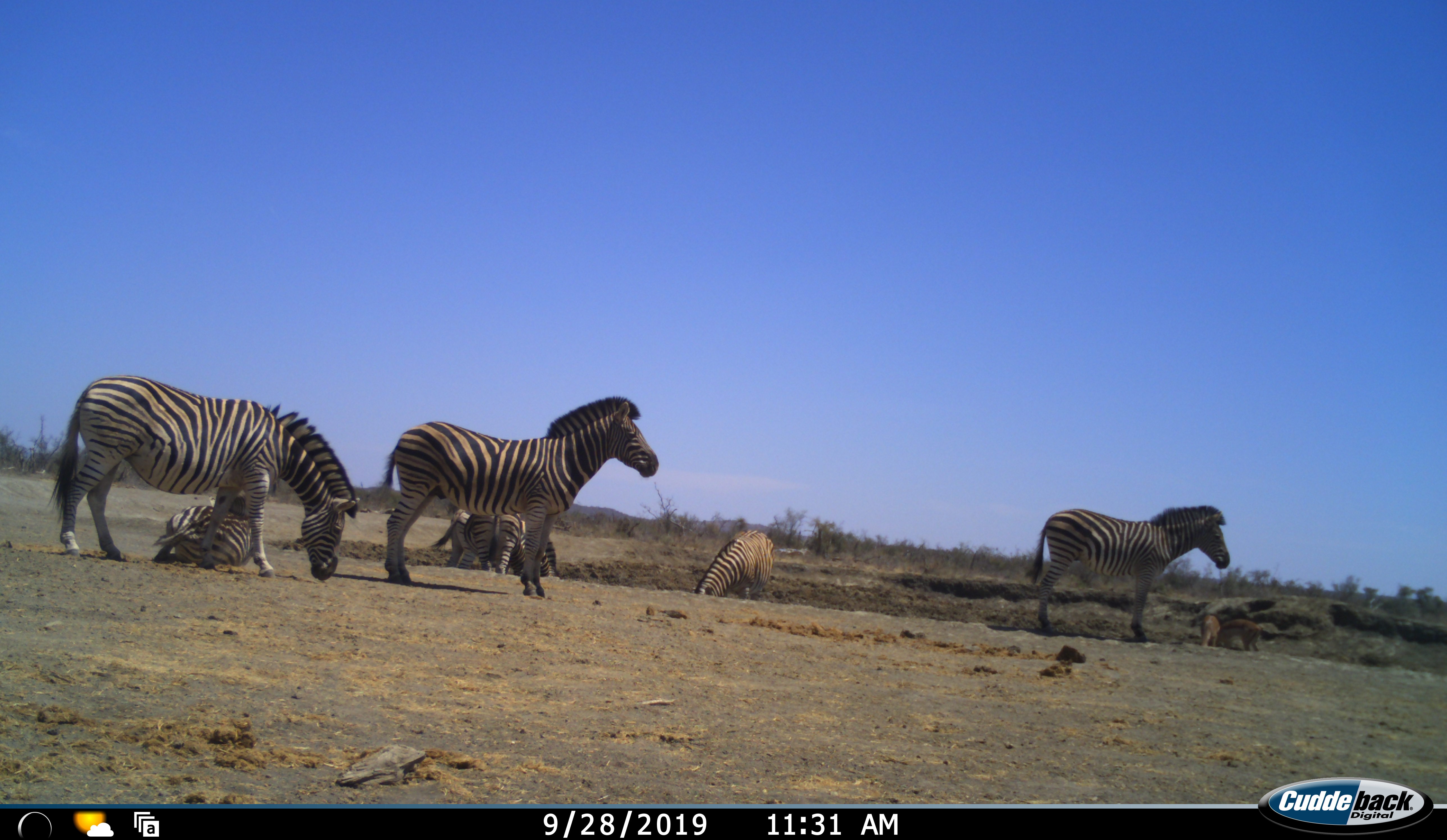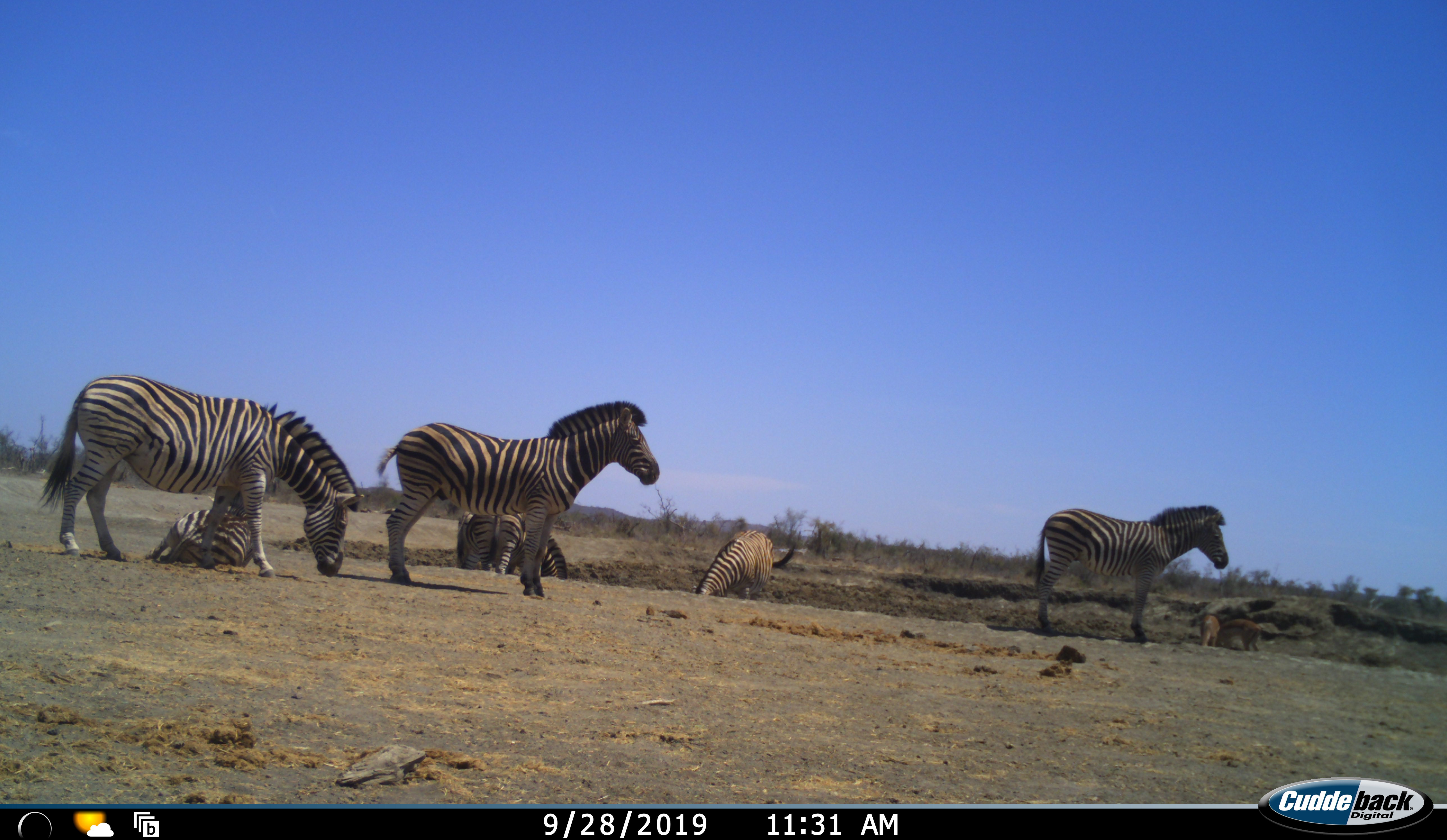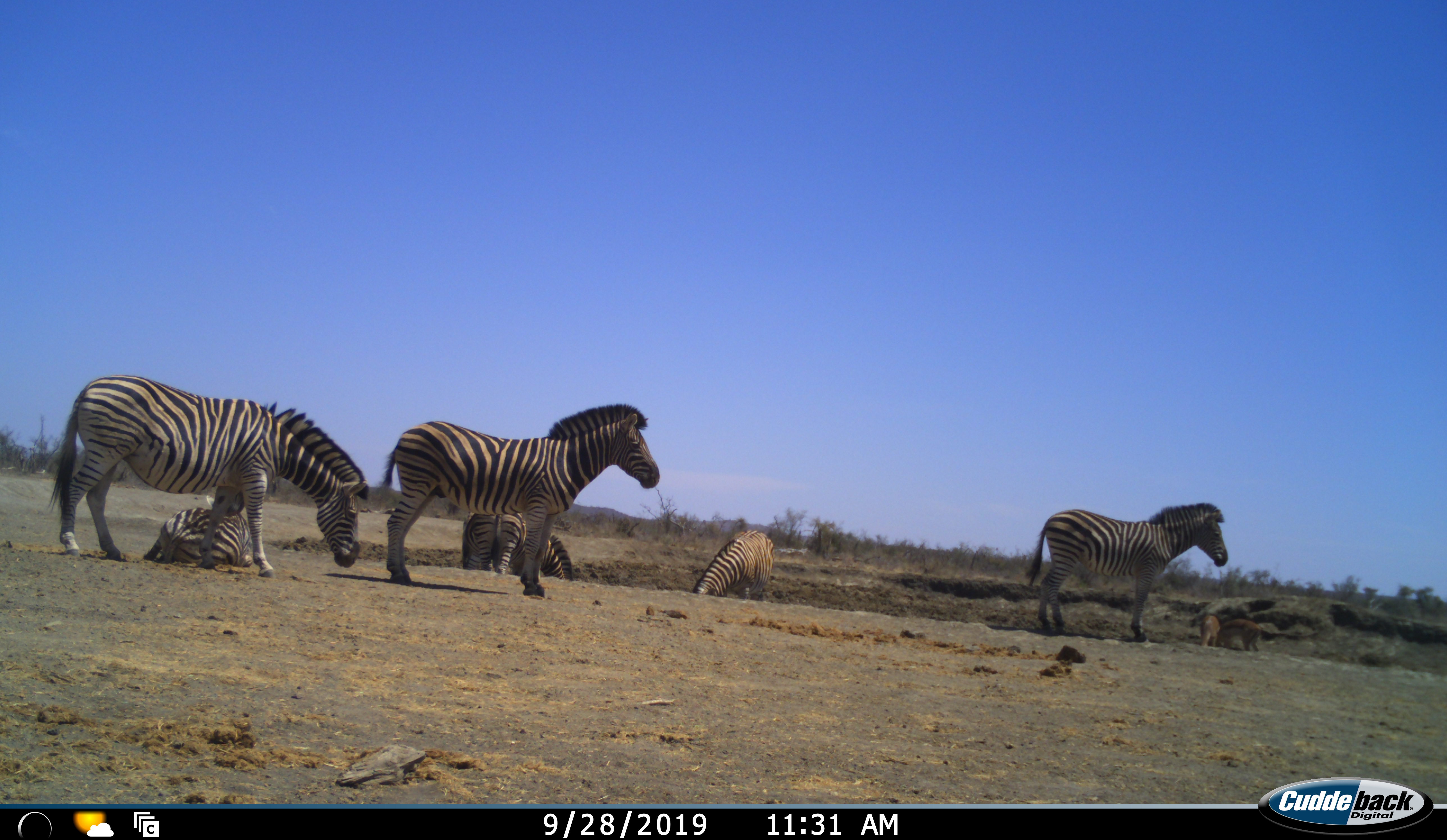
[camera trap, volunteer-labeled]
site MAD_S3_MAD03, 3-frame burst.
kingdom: Animalia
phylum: Chordata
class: Mammalia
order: Perissodactyla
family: Equidae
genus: Equus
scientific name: Equus quagga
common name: plains zebra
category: zebraplains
Zebraplains (plains zebra) (Equus quagga), count 7. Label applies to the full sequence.